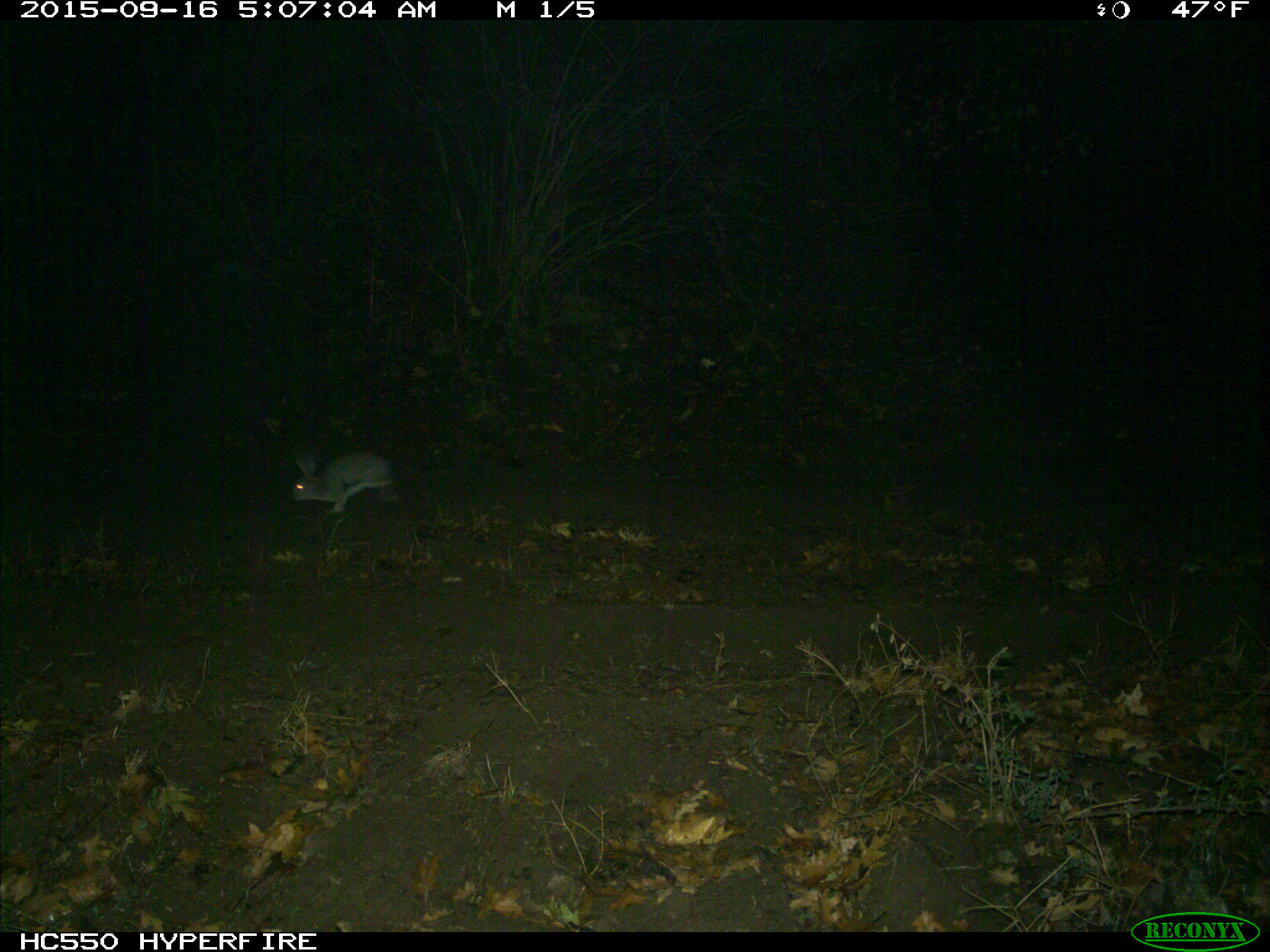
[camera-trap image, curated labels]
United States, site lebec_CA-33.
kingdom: Animalia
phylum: Chordata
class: Mammalia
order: Lagomorpha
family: Leporidae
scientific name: Leporidae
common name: rabbits and hares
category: unidentified rabbit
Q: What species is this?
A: Unidentified rabbit (rabbits and hares) (Leporidae).